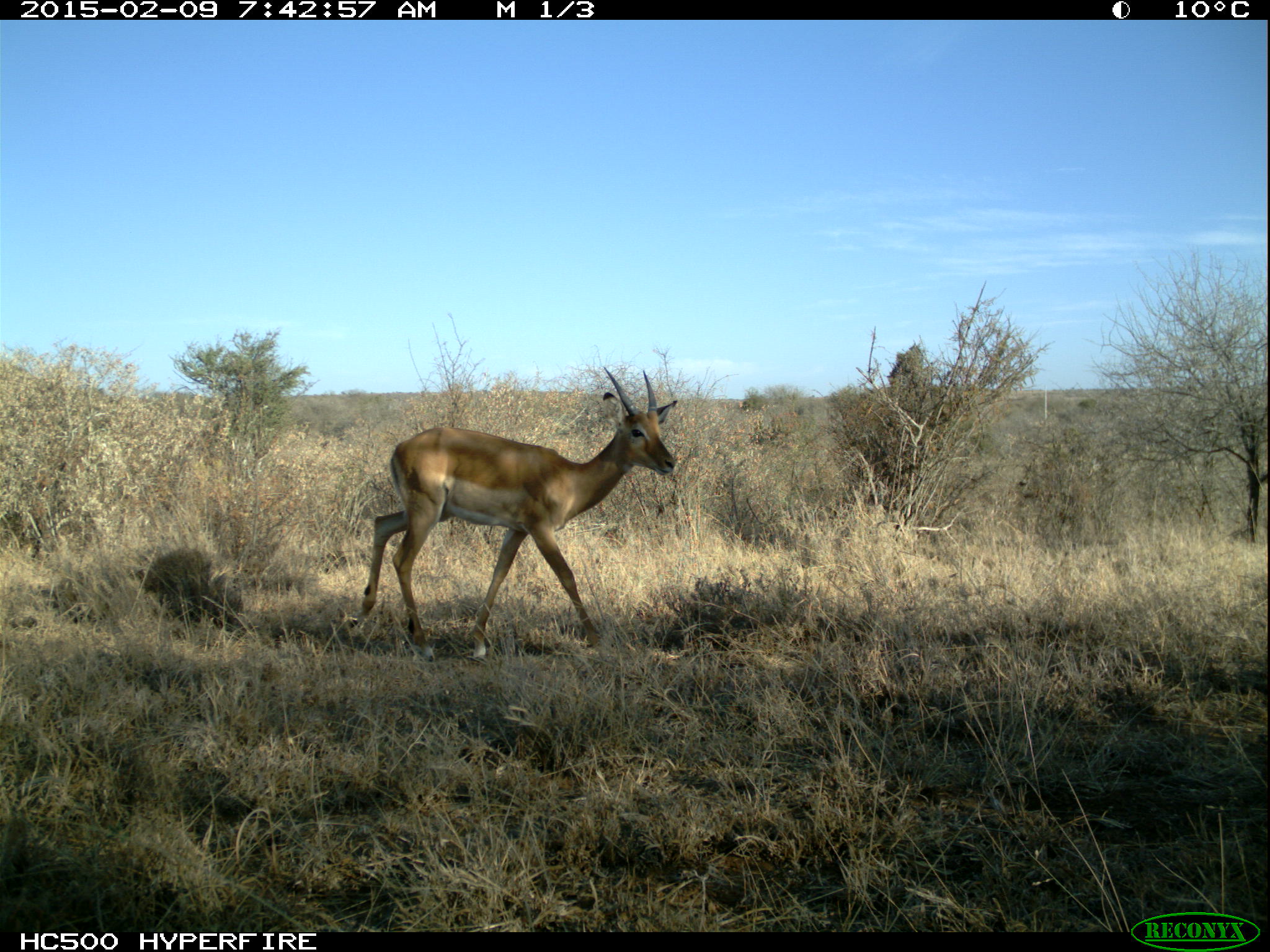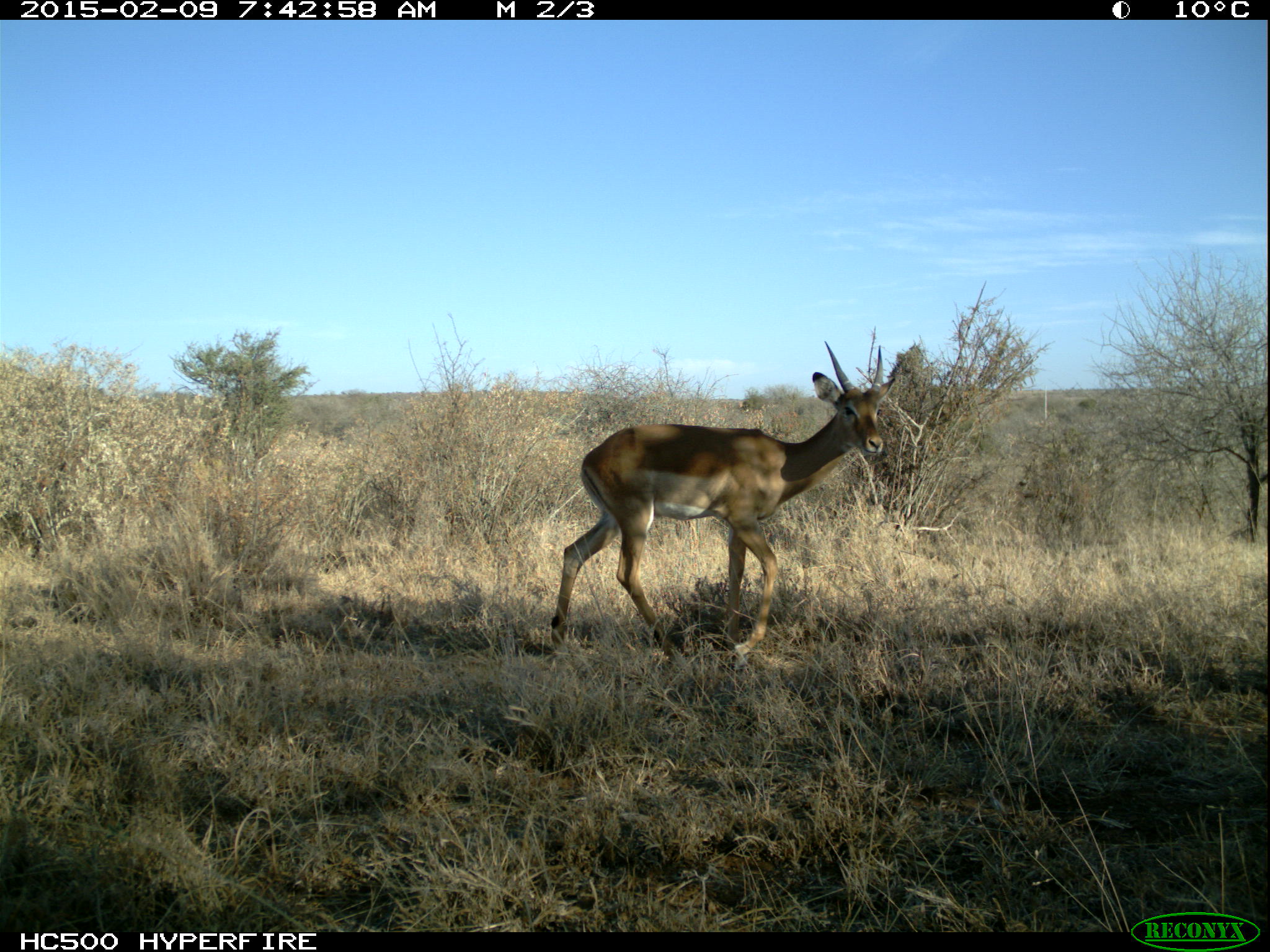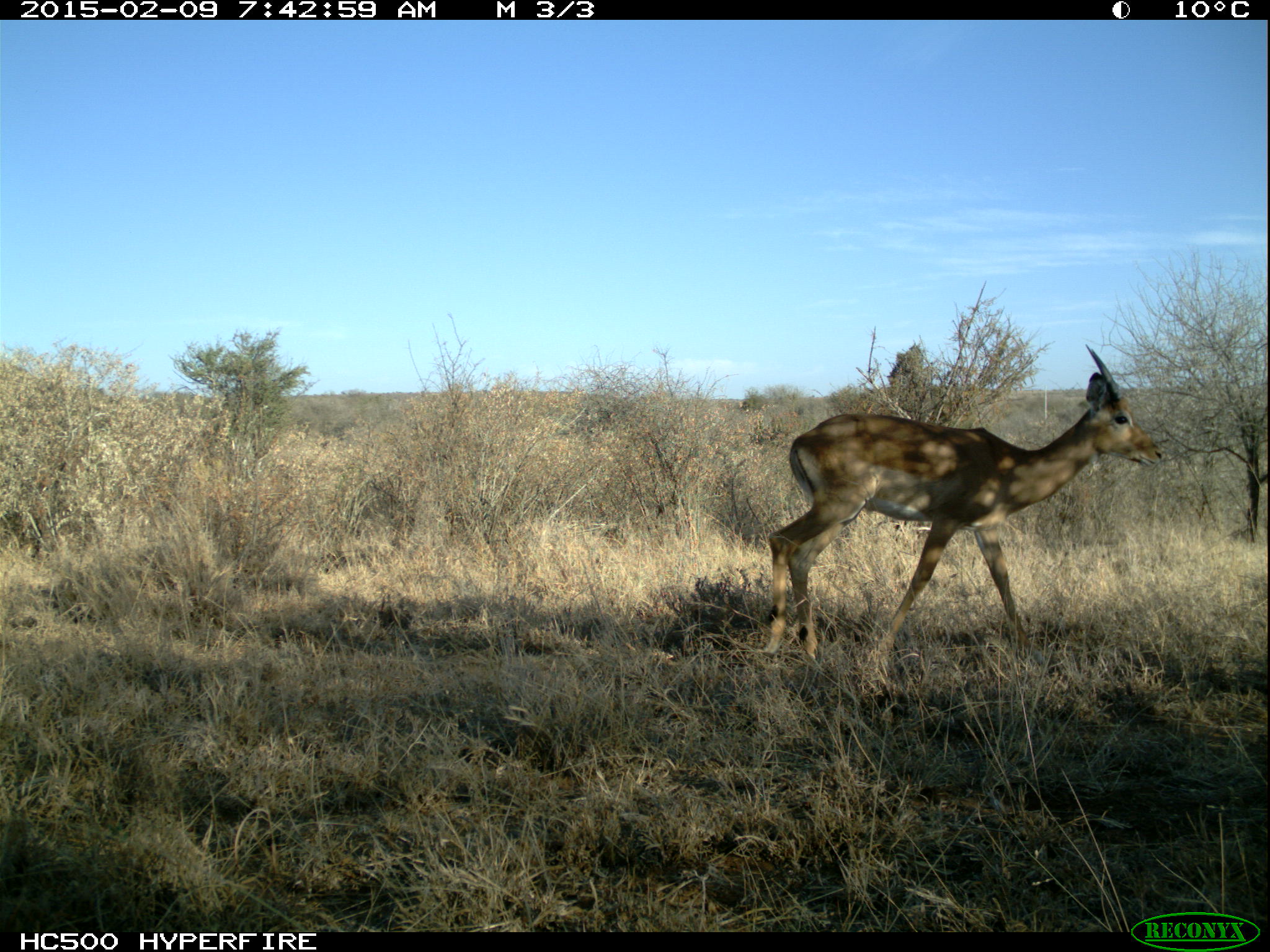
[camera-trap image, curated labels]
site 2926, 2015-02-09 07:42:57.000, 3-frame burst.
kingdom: Animalia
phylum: Chordata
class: Mammalia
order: Artiodactyla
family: Bovidae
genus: Aepyceros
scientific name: Aepyceros melampus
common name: impala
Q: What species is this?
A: Aepyceros melampus (impala).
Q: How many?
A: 1.